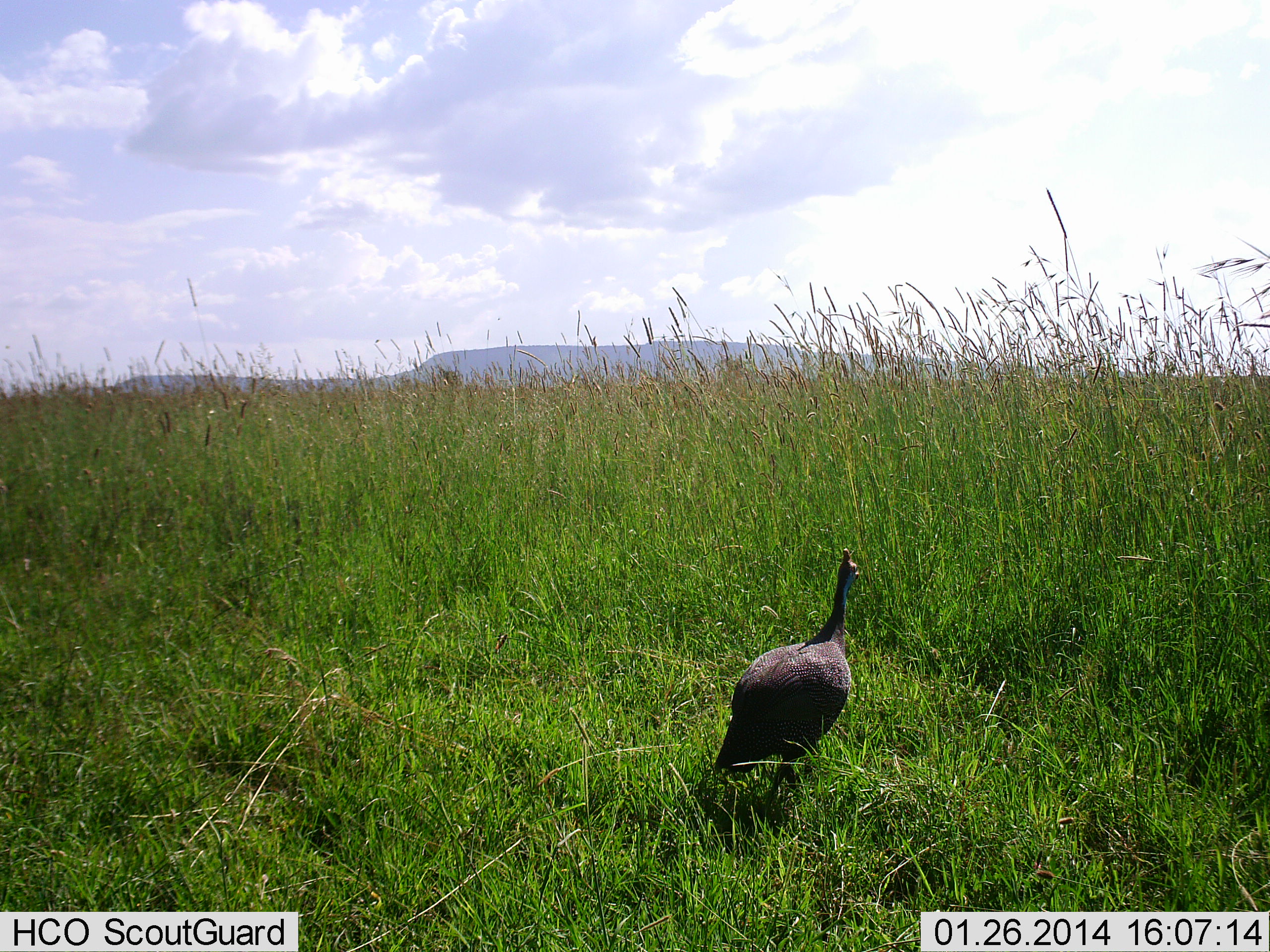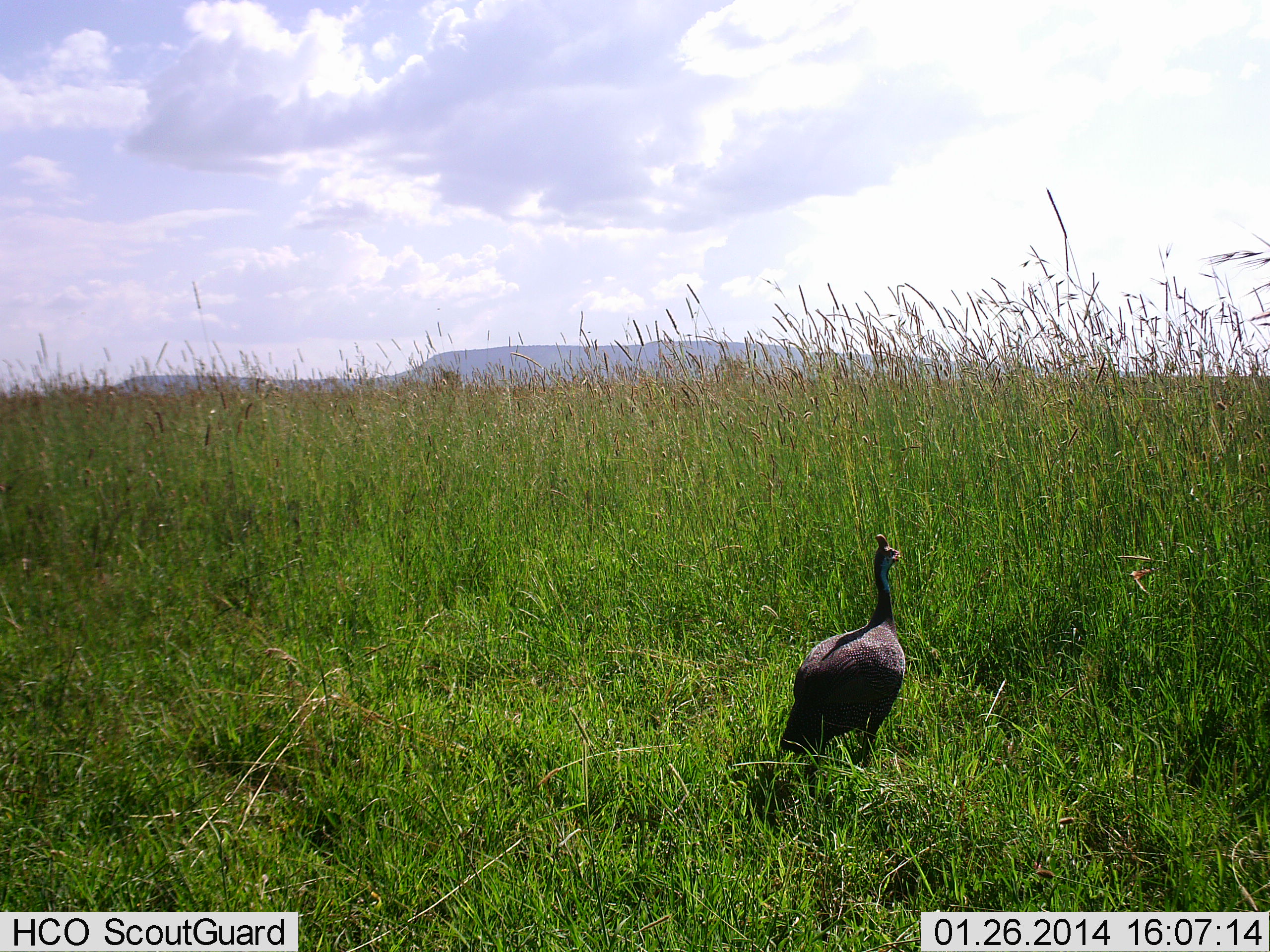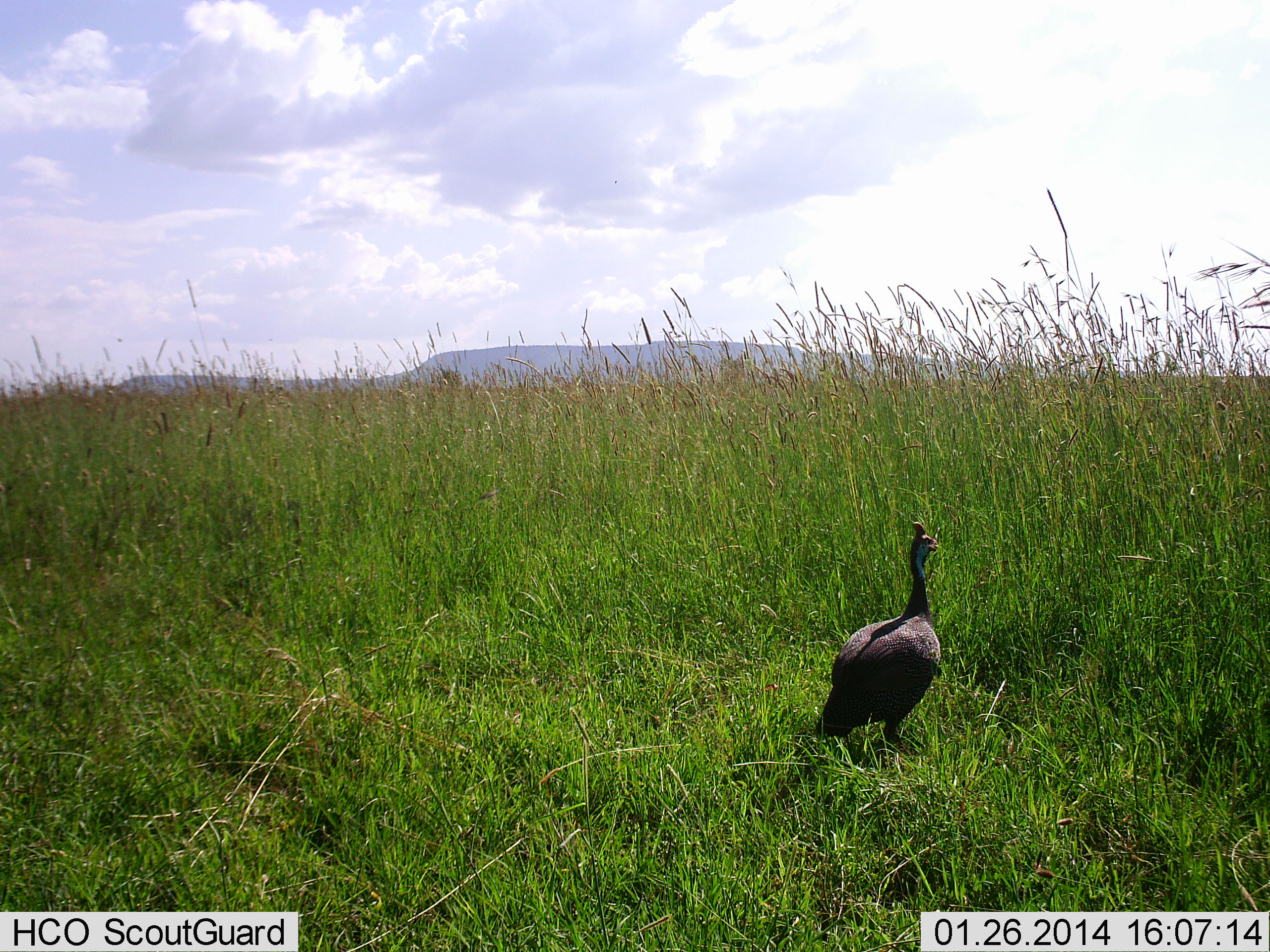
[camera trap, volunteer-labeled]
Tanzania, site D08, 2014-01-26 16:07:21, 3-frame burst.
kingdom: Animalia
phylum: Chordata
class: Aves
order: Galliformes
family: Numididae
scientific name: Numididae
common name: guinea fowl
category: guineafowl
Guineafowl (guinea fowl) (Numididae), count 1. Behavior (volunteer vote fractions): standing 20%, resting 0%, moving 80%, interacting 0%. Young present (vote fraction): 0%. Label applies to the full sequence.